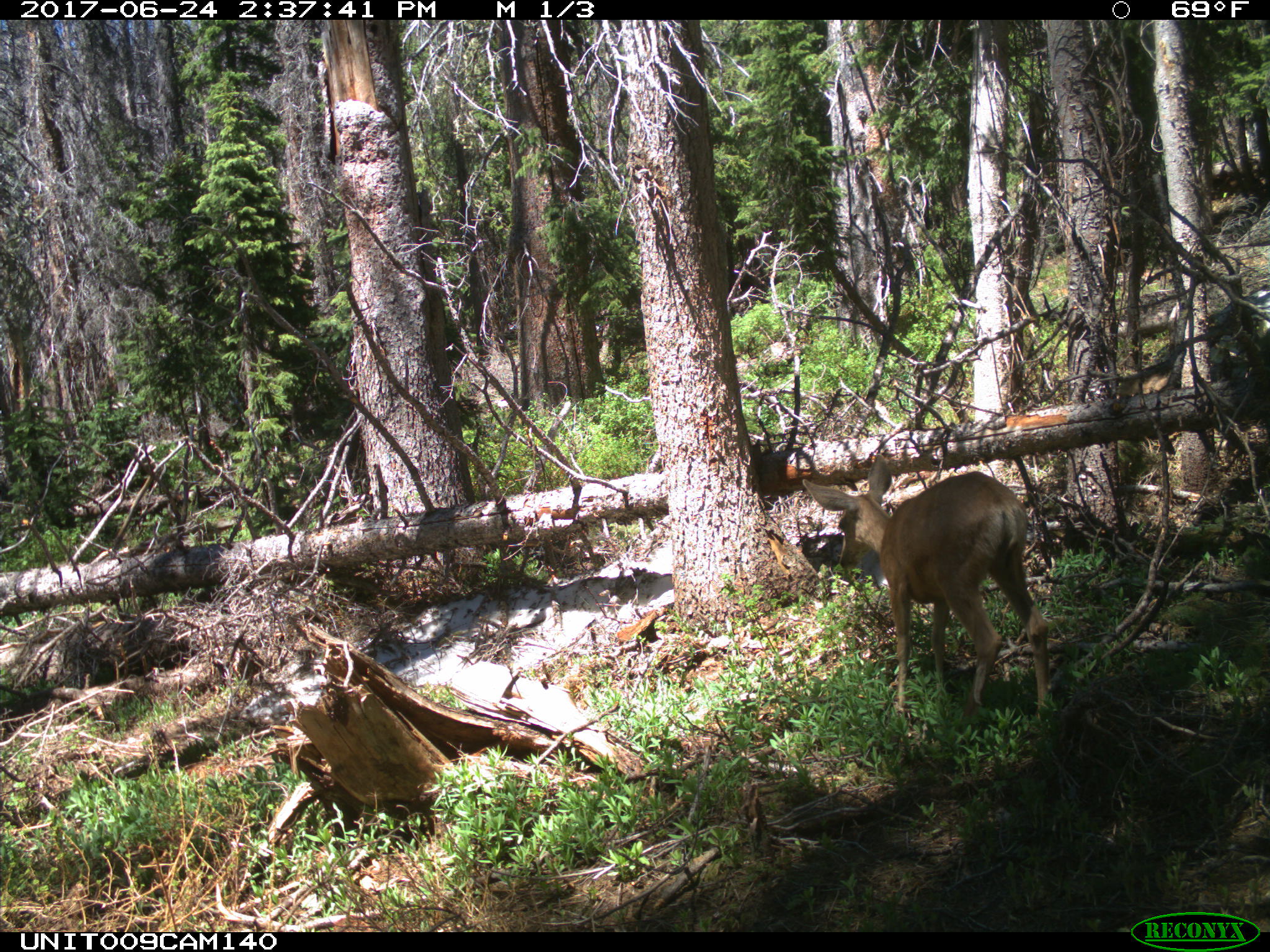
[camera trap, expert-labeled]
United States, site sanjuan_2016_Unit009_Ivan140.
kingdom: Animalia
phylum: Chordata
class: Mammalia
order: Artiodactyla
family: Cervidae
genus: Odocoileus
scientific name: Odocoileus hemionus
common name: mule deer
Odocoileus hemionus (mule deer).